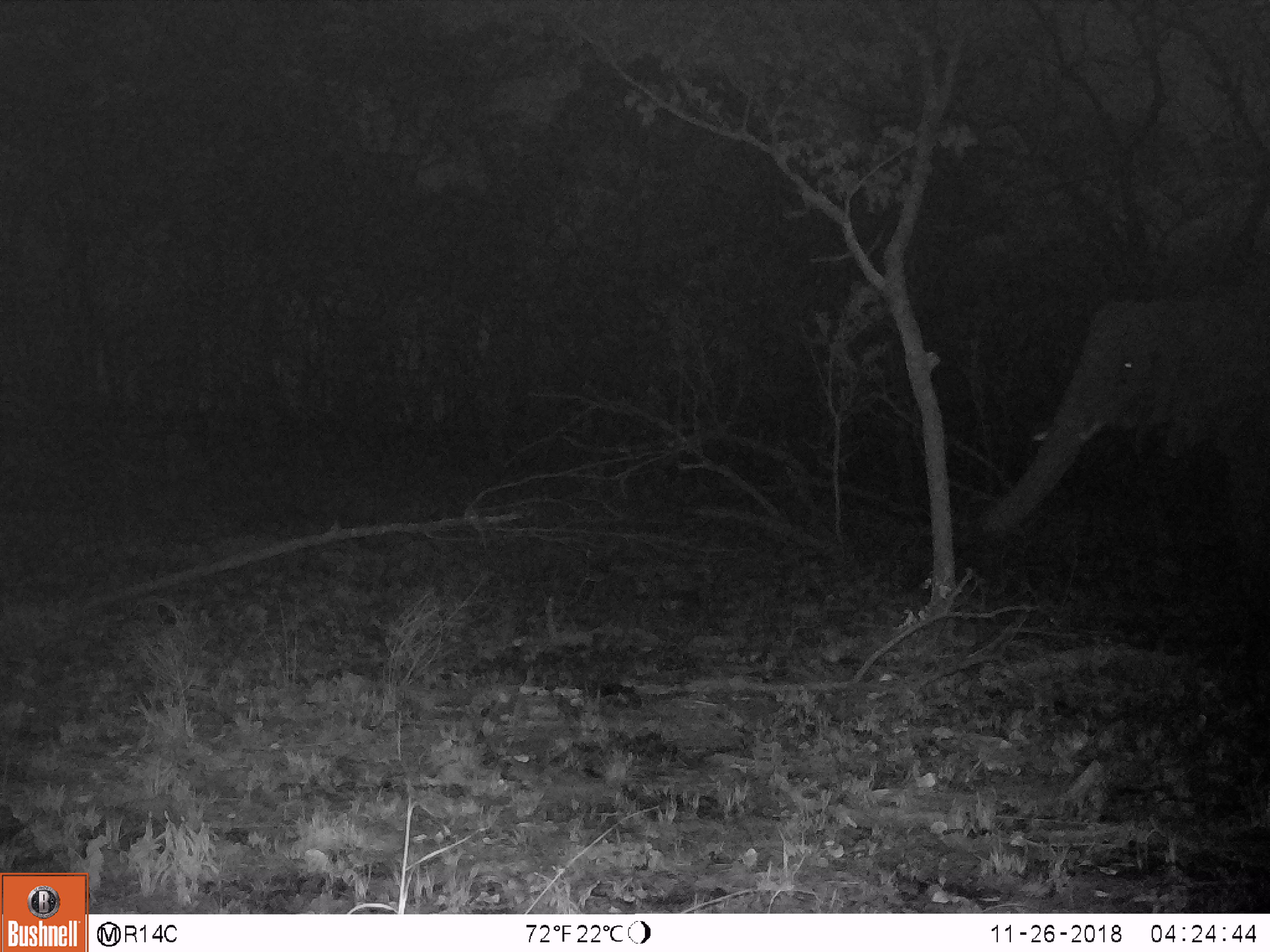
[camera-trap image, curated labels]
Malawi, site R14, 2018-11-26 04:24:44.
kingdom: Animalia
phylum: Chordata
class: Mammalia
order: Proboscidea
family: Elephantidae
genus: Loxodonta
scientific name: Loxodonta africana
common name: african savanna elephant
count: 1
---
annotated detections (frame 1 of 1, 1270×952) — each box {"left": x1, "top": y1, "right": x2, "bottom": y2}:
african savanna elephant: {"left": 970, "top": 273, "right": 1268, "bottom": 543}